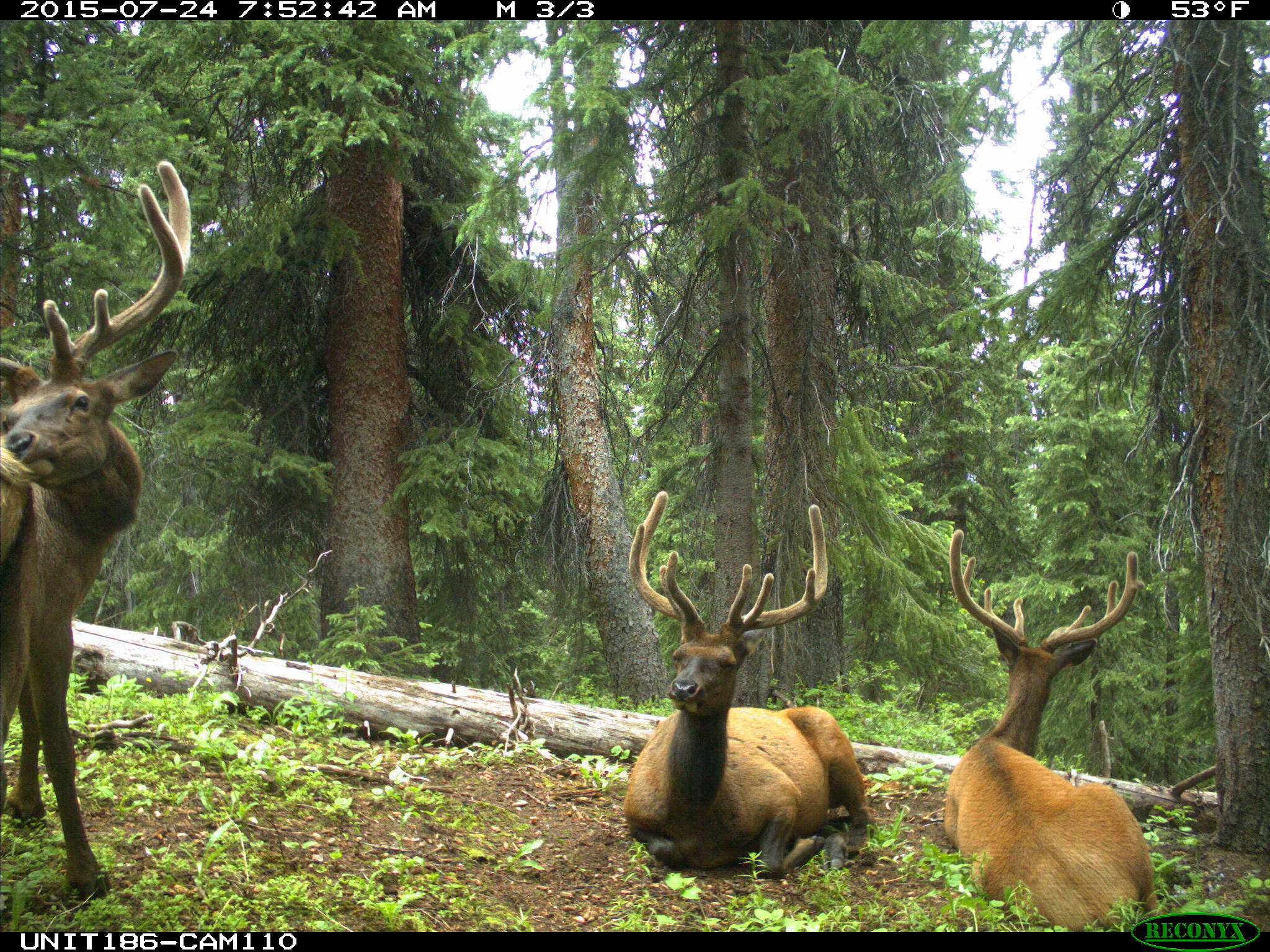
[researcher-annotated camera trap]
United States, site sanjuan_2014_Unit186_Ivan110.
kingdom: Animalia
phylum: Chordata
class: Mammalia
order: Artiodactyla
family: Cervidae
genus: Cervus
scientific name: Cervus elaphus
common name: red deer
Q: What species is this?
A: Cervus elaphus (red deer).